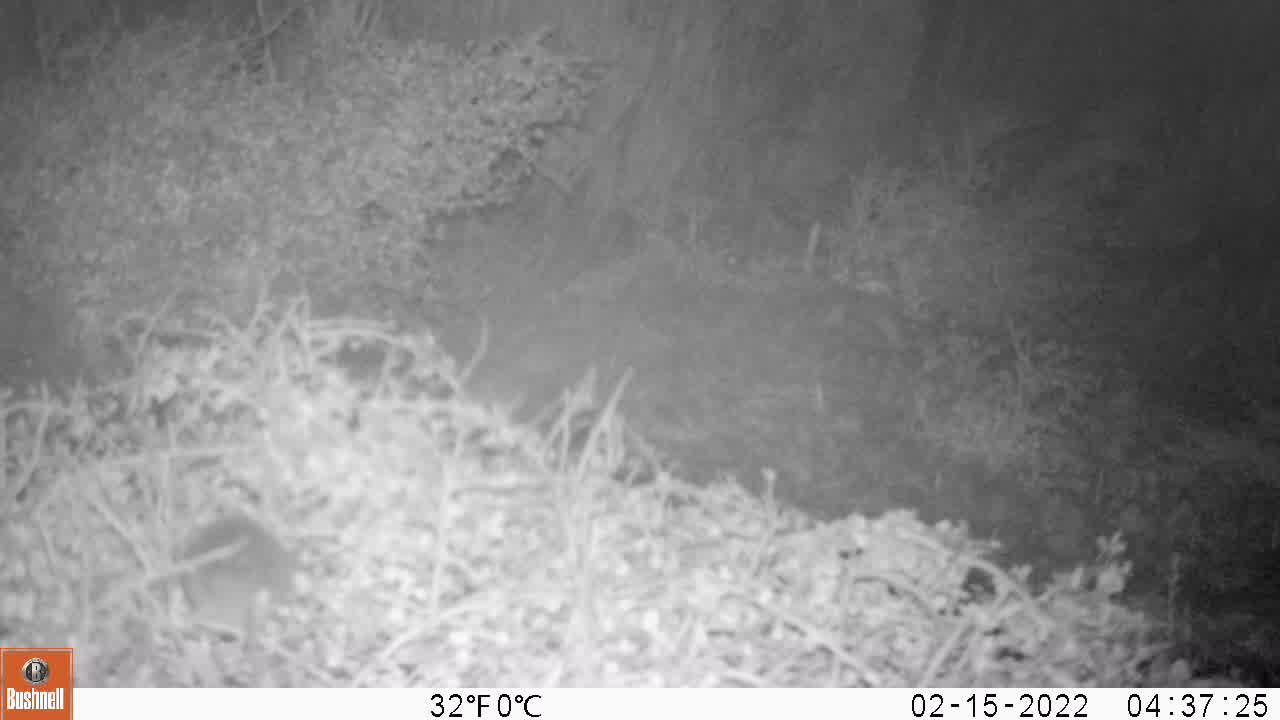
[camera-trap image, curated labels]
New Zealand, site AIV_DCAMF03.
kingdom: Animalia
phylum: Chordata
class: Mammalia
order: Rodentia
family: Muridae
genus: Mus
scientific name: Mus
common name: mouse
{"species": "mouse (Mus)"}